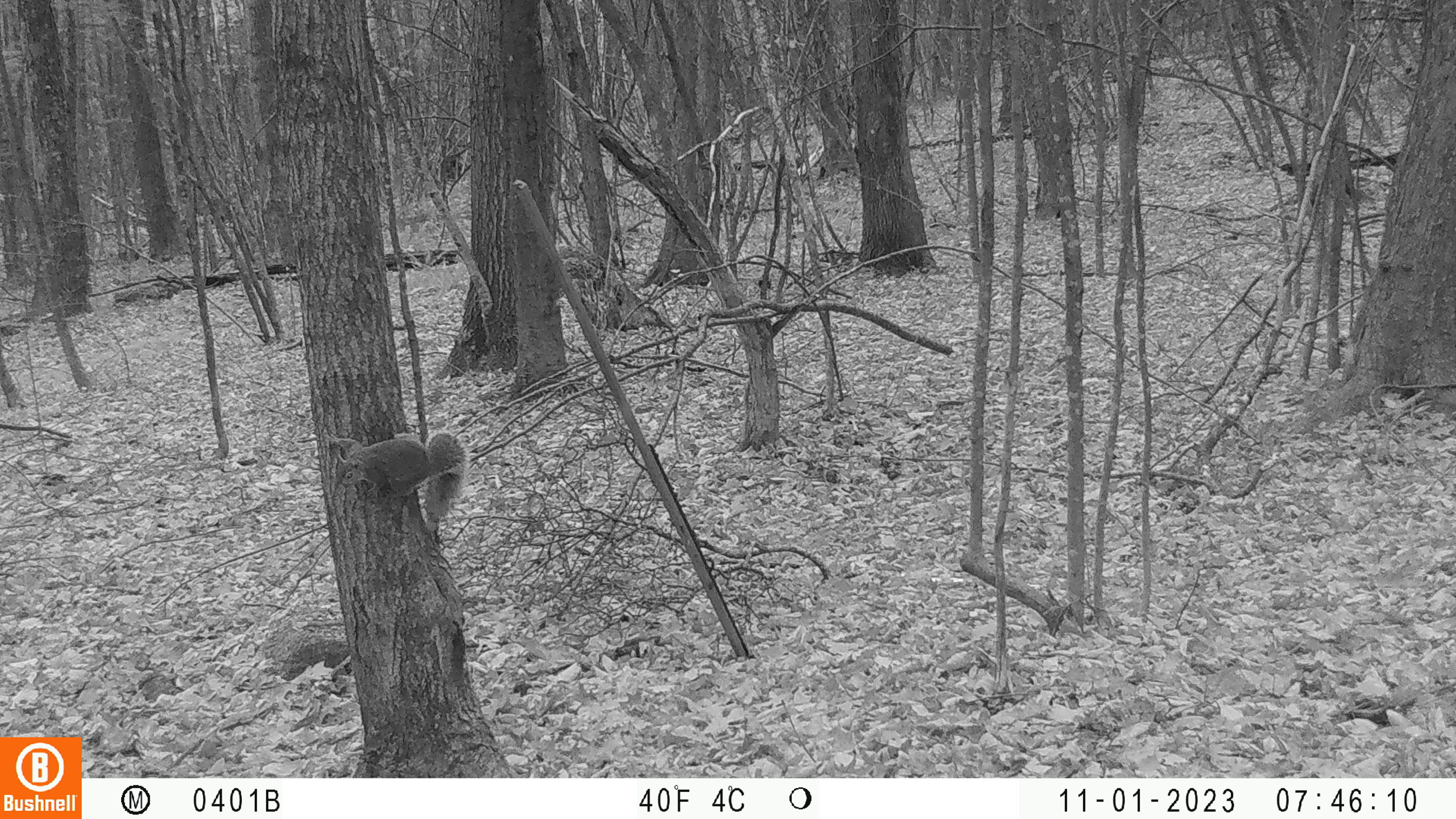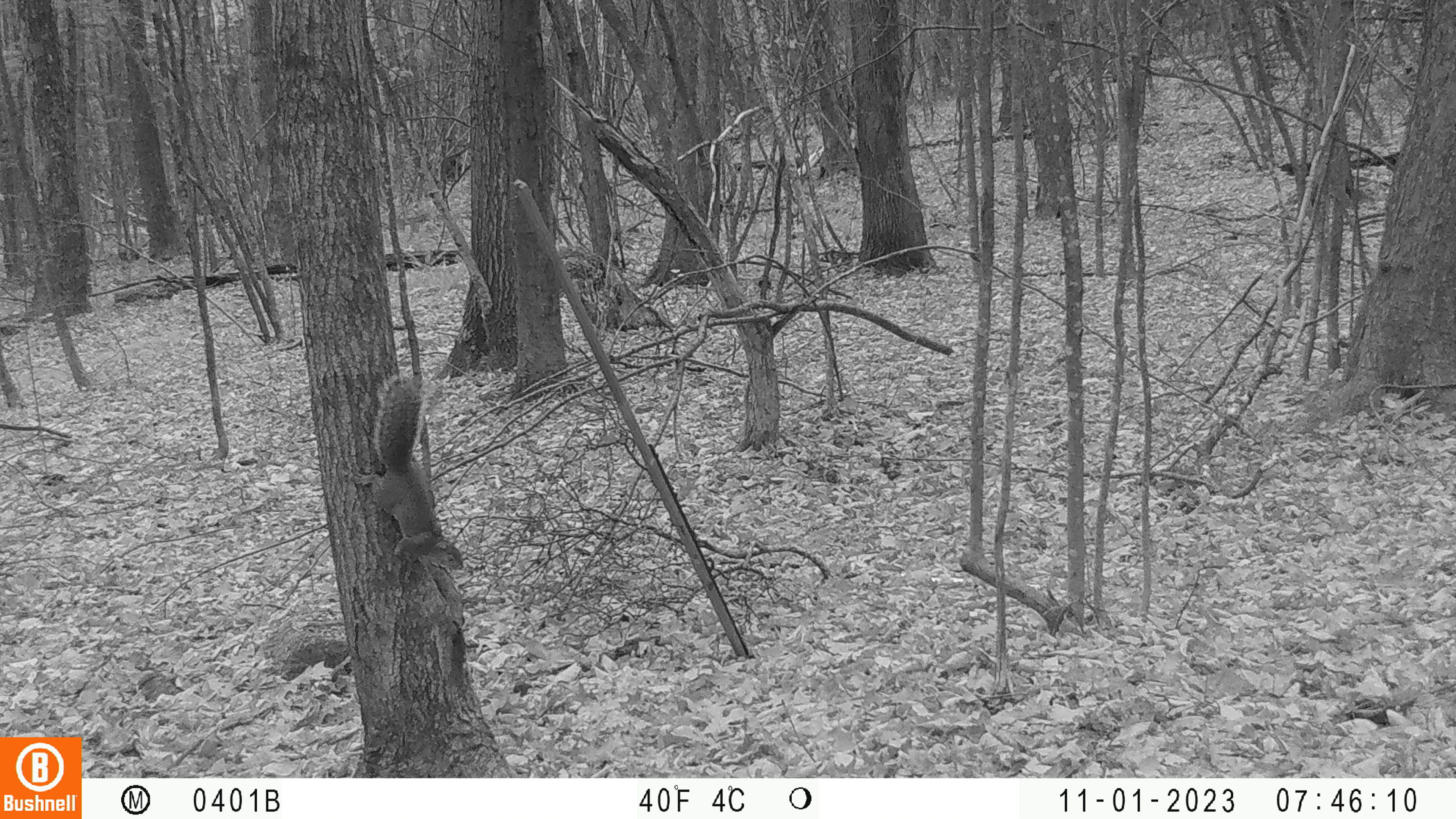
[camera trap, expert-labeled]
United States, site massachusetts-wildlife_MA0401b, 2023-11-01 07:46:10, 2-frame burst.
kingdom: Animalia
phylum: Chordata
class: Mammalia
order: Rodentia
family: Sciuridae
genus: Sciurus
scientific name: Sciurus carolinensis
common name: gray squirrel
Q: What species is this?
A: Gray squirrel (Sciurus carolinensis).